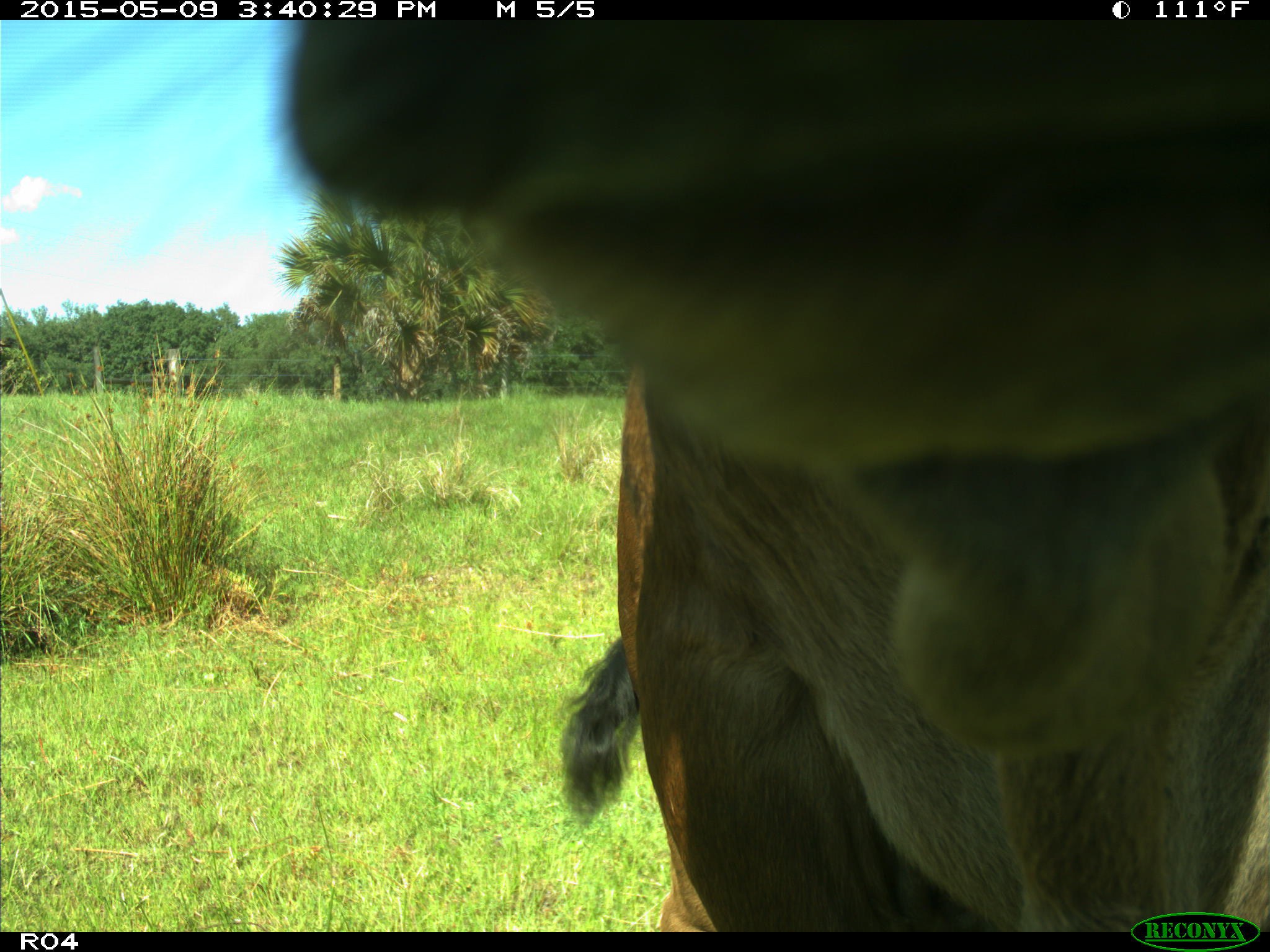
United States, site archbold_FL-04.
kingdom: Animalia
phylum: Chordata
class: Mammalia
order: Artiodactyla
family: Bovidae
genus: Bos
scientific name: Bos taurus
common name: domestic cow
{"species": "Bos taurus (domestic cow)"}